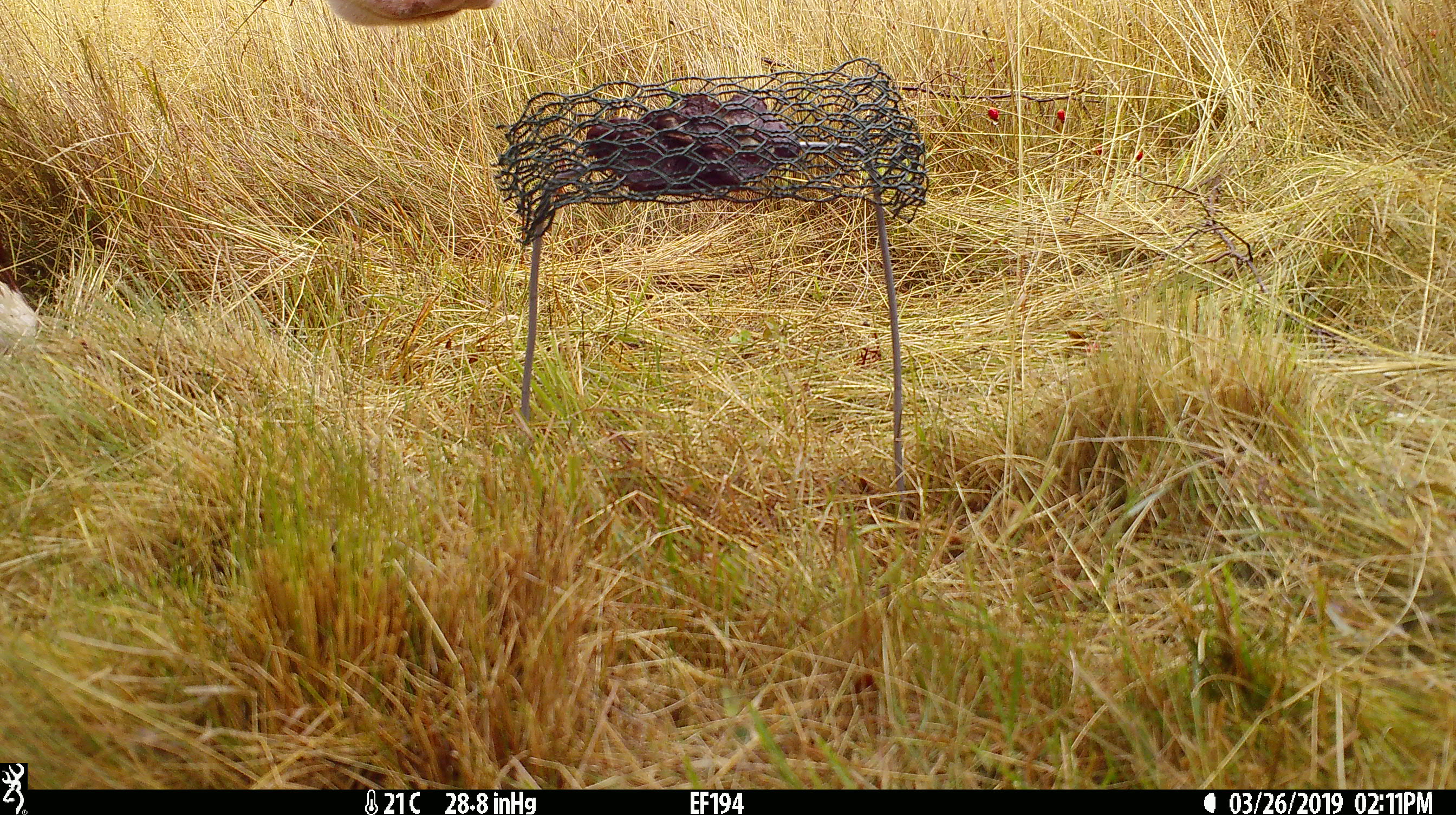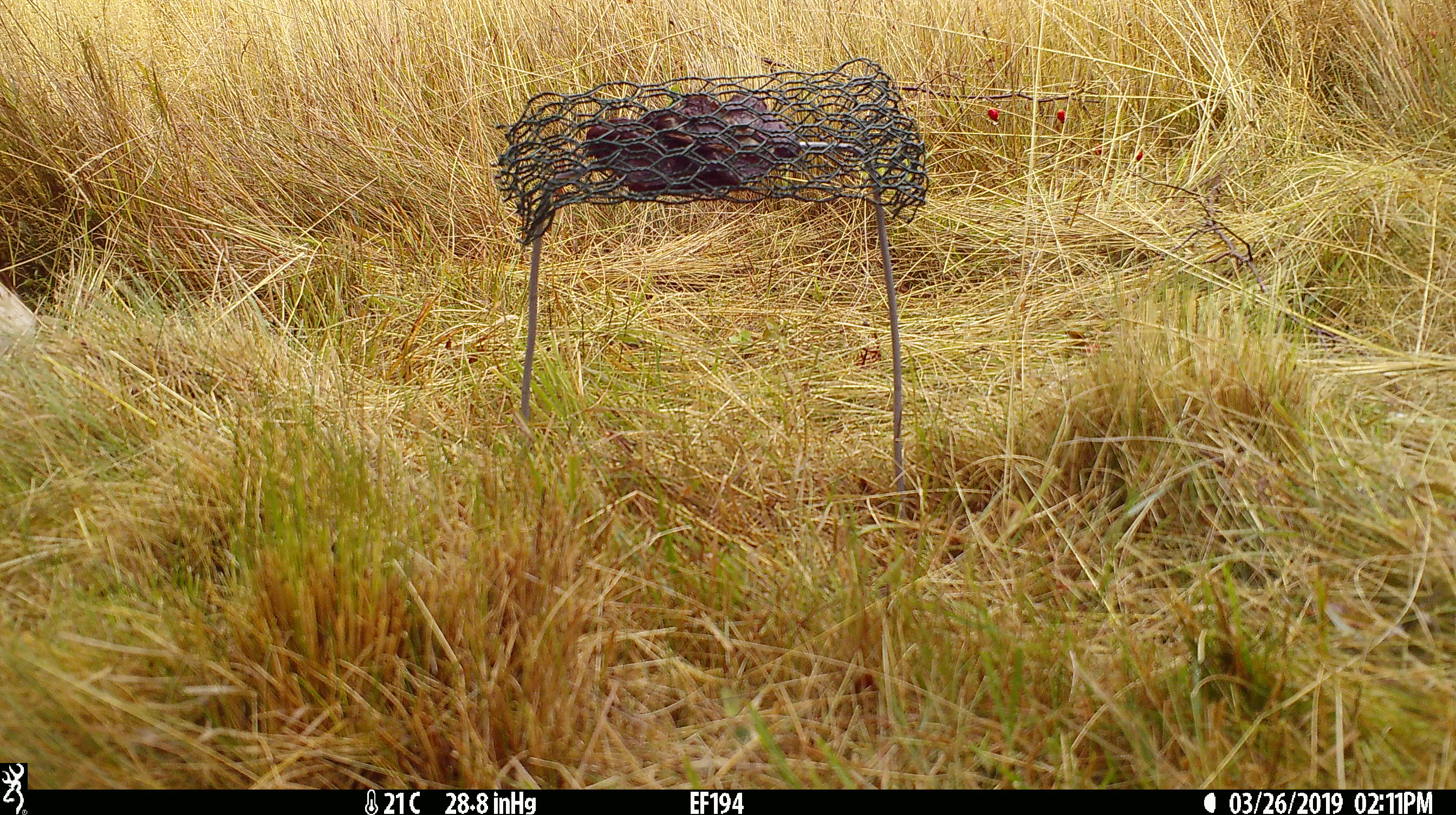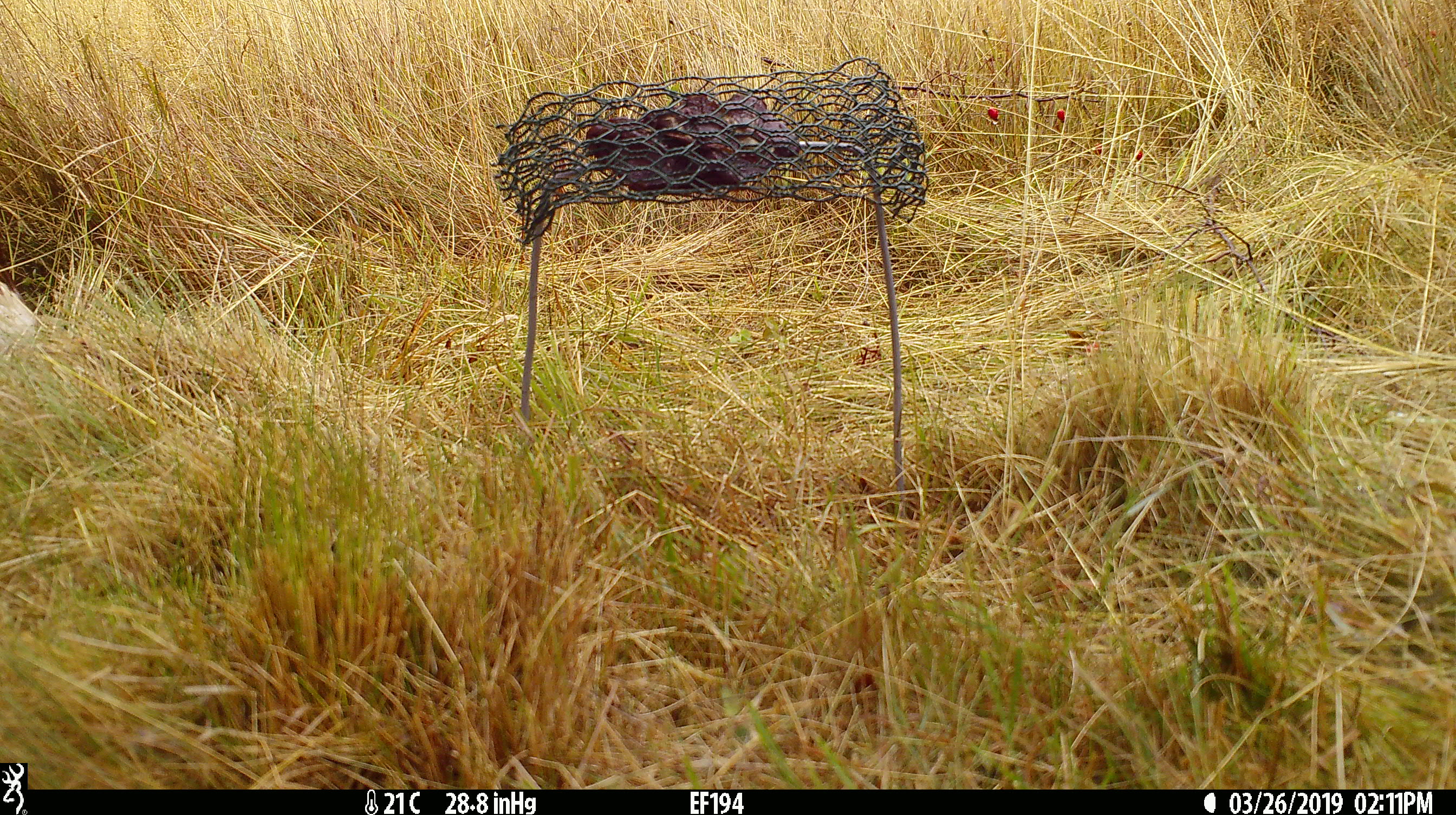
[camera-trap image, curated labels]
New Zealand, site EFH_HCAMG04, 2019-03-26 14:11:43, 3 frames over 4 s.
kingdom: Animalia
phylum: Chordata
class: Mammalia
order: Artiodactyla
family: Bovidae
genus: Bos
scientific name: Bos taurus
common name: domestic cow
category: cow